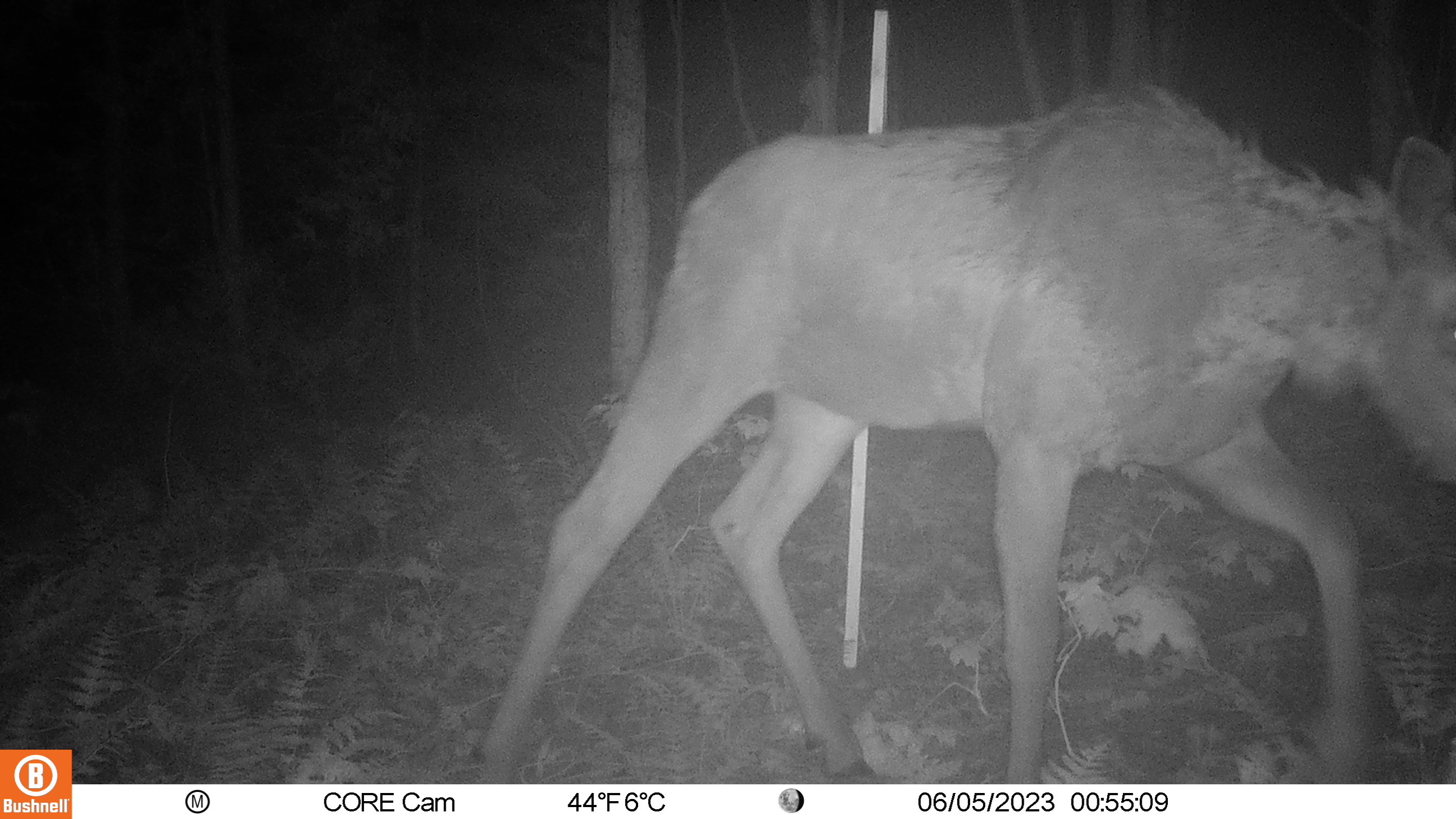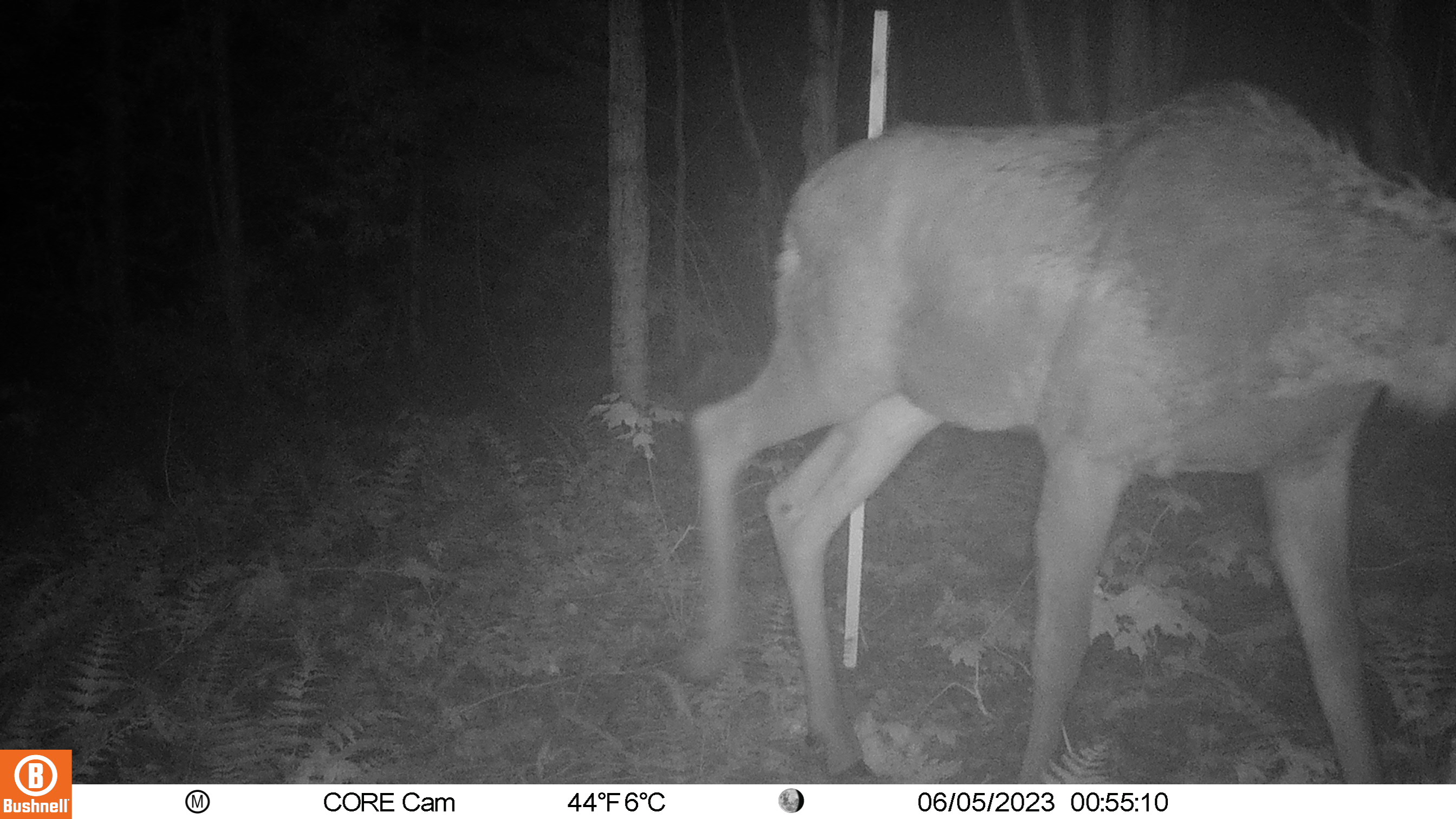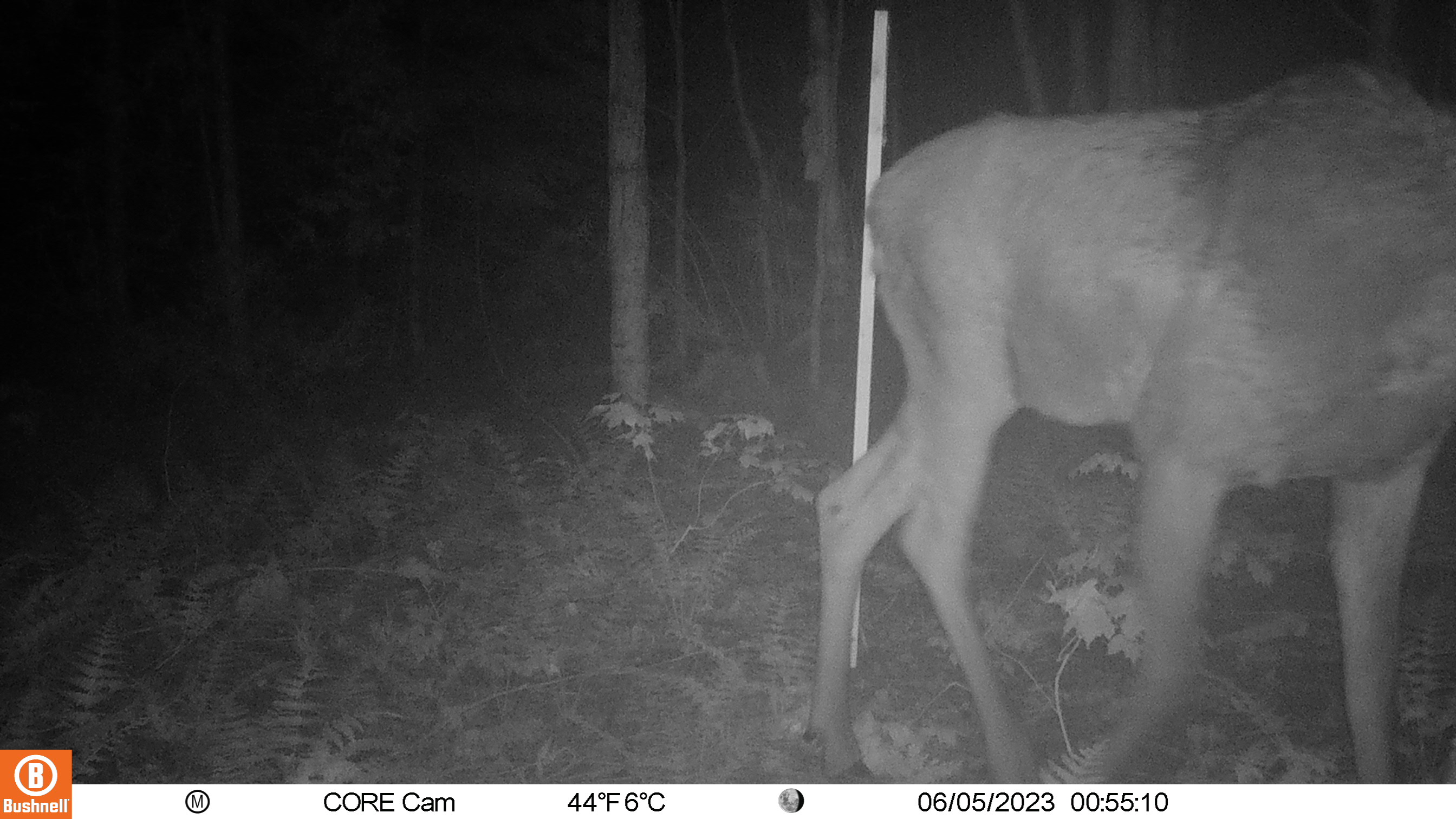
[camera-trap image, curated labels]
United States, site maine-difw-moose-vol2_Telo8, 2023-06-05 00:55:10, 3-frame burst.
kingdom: Animalia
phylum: Chordata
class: Mammalia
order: Artiodactyla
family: Cervidae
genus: Alces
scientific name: Alces alces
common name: moose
Moose (Alces alces).